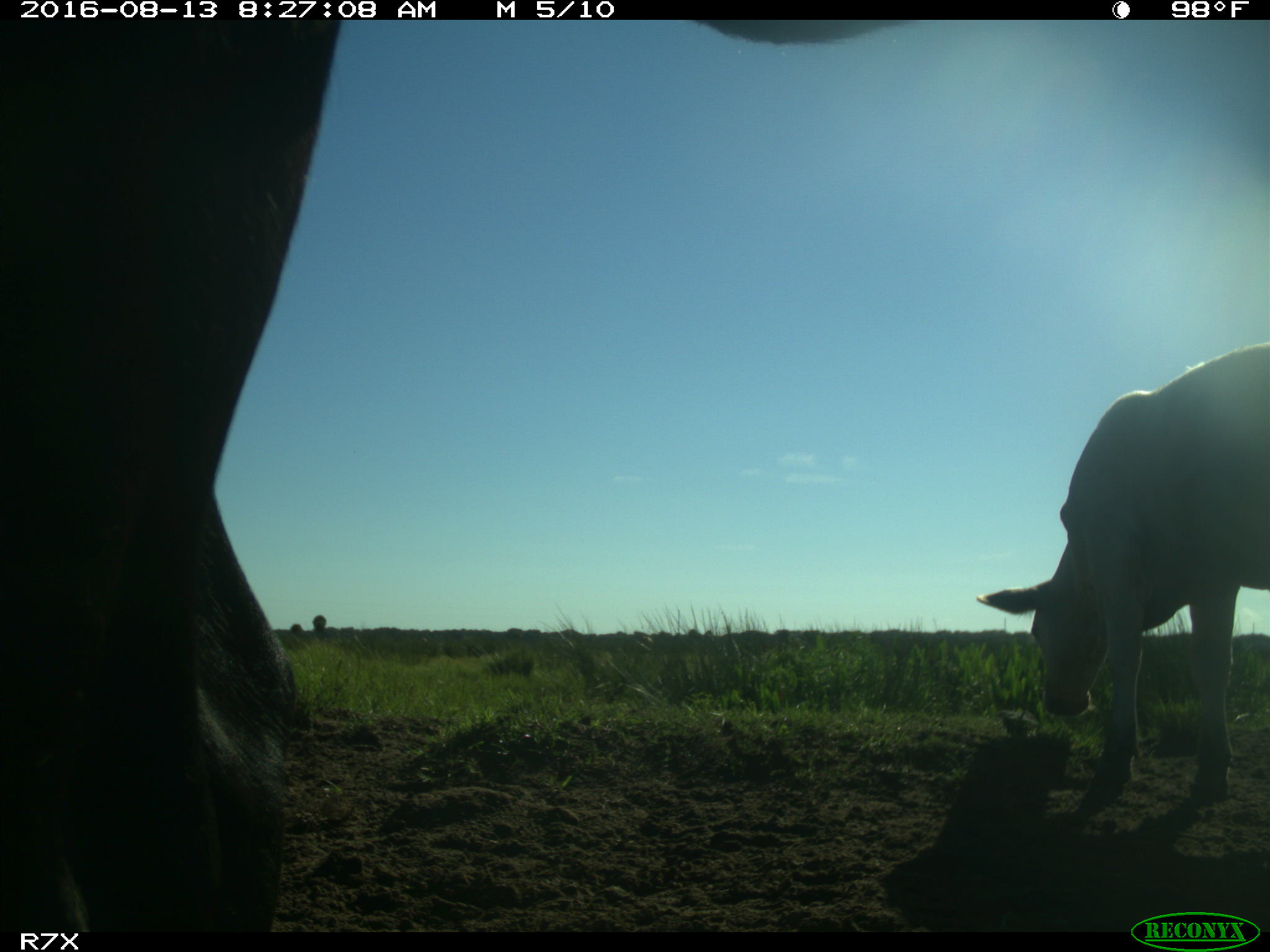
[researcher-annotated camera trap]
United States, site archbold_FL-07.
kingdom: Animalia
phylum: Chordata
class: Mammalia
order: Artiodactyla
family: Bovidae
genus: Bos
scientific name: Bos taurus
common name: domestic cow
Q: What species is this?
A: Bos taurus (domestic cow).